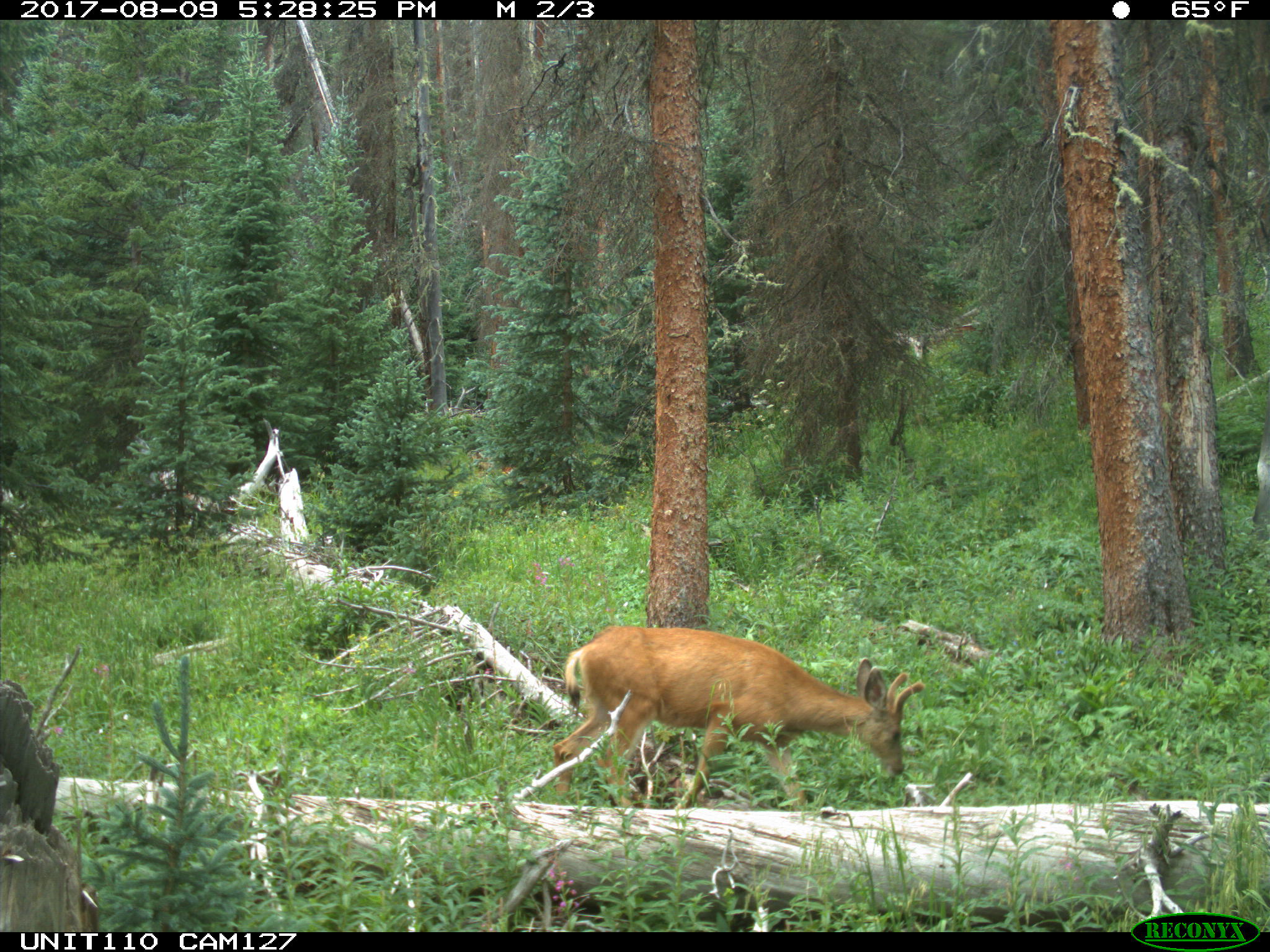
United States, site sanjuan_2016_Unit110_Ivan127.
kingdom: Animalia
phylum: Chordata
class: Mammalia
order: Artiodactyla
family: Cervidae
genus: Odocoileus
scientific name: Odocoileus hemionus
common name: mule deer